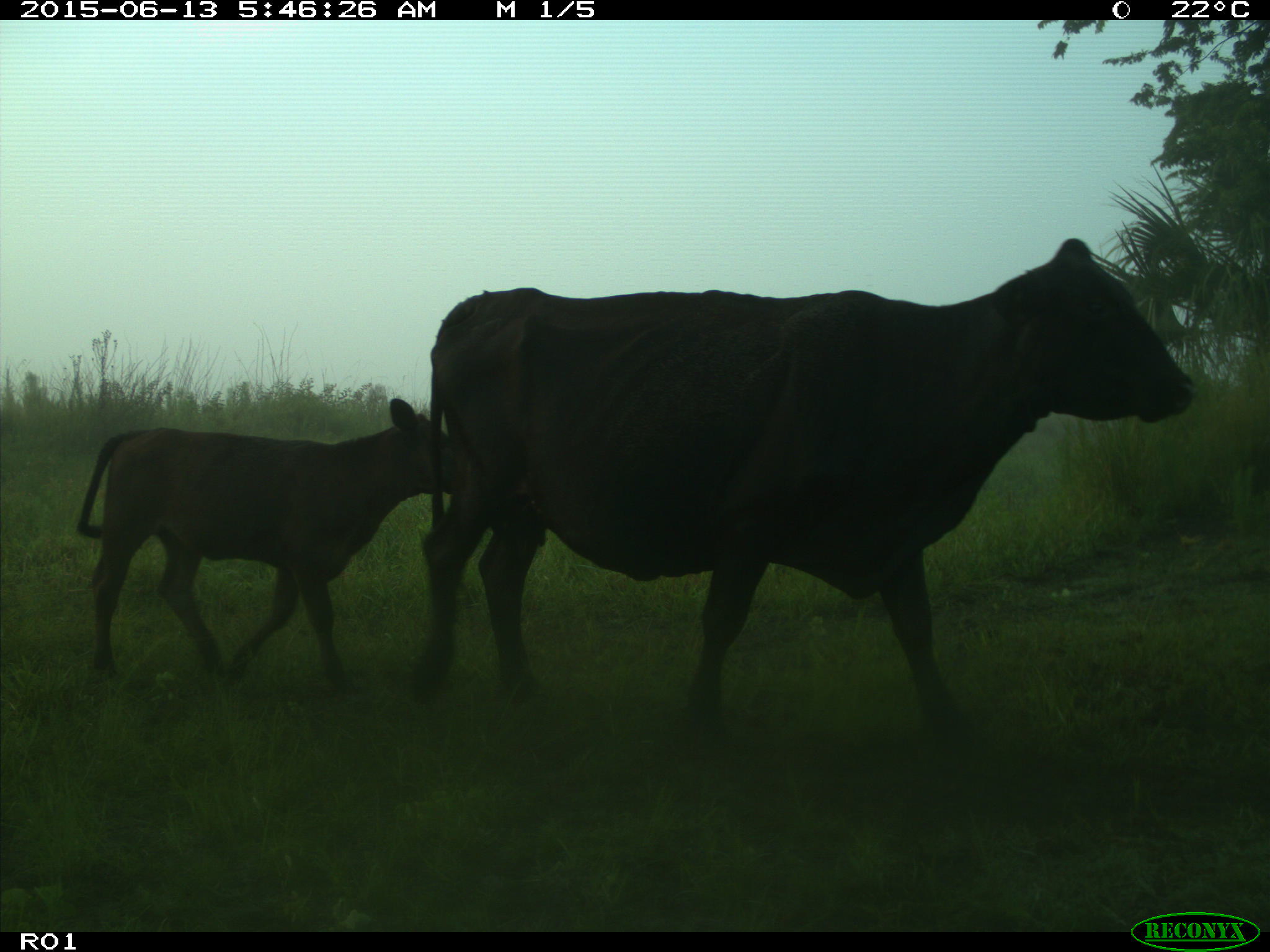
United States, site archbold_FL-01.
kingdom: Animalia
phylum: Chordata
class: Mammalia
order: Artiodactyla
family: Bovidae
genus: Bos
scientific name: Bos taurus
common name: domestic cow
Bos taurus (domestic cow).